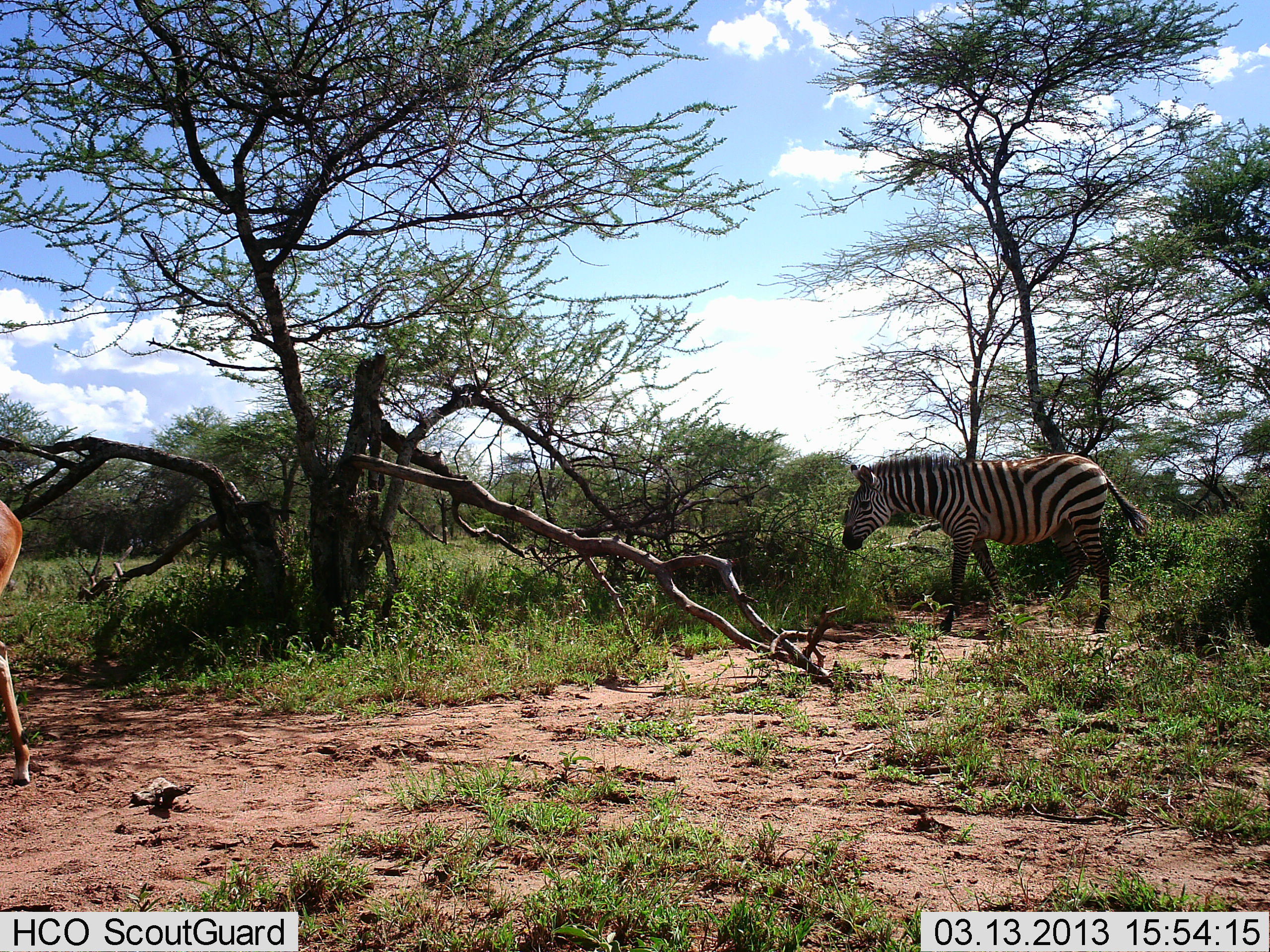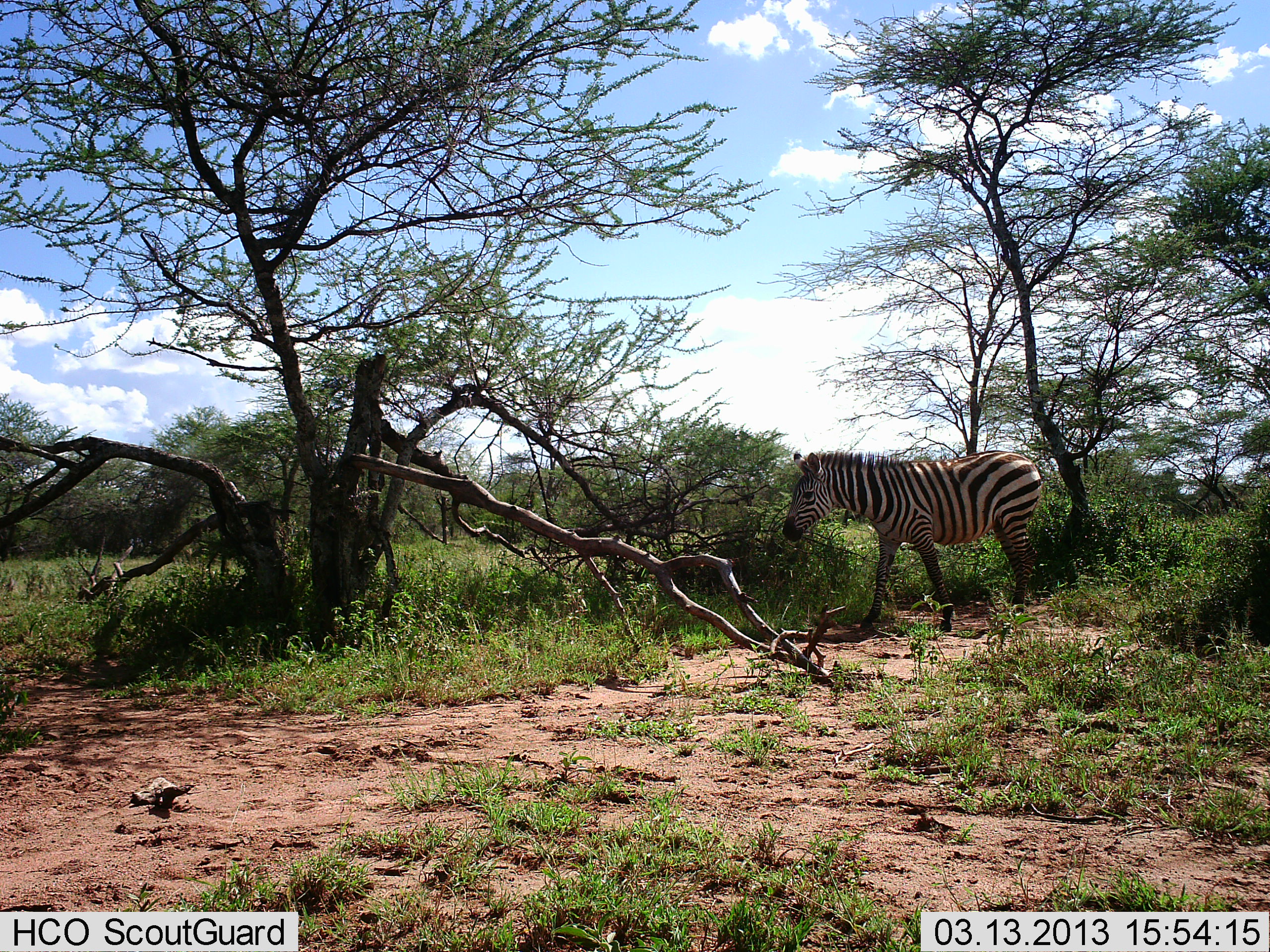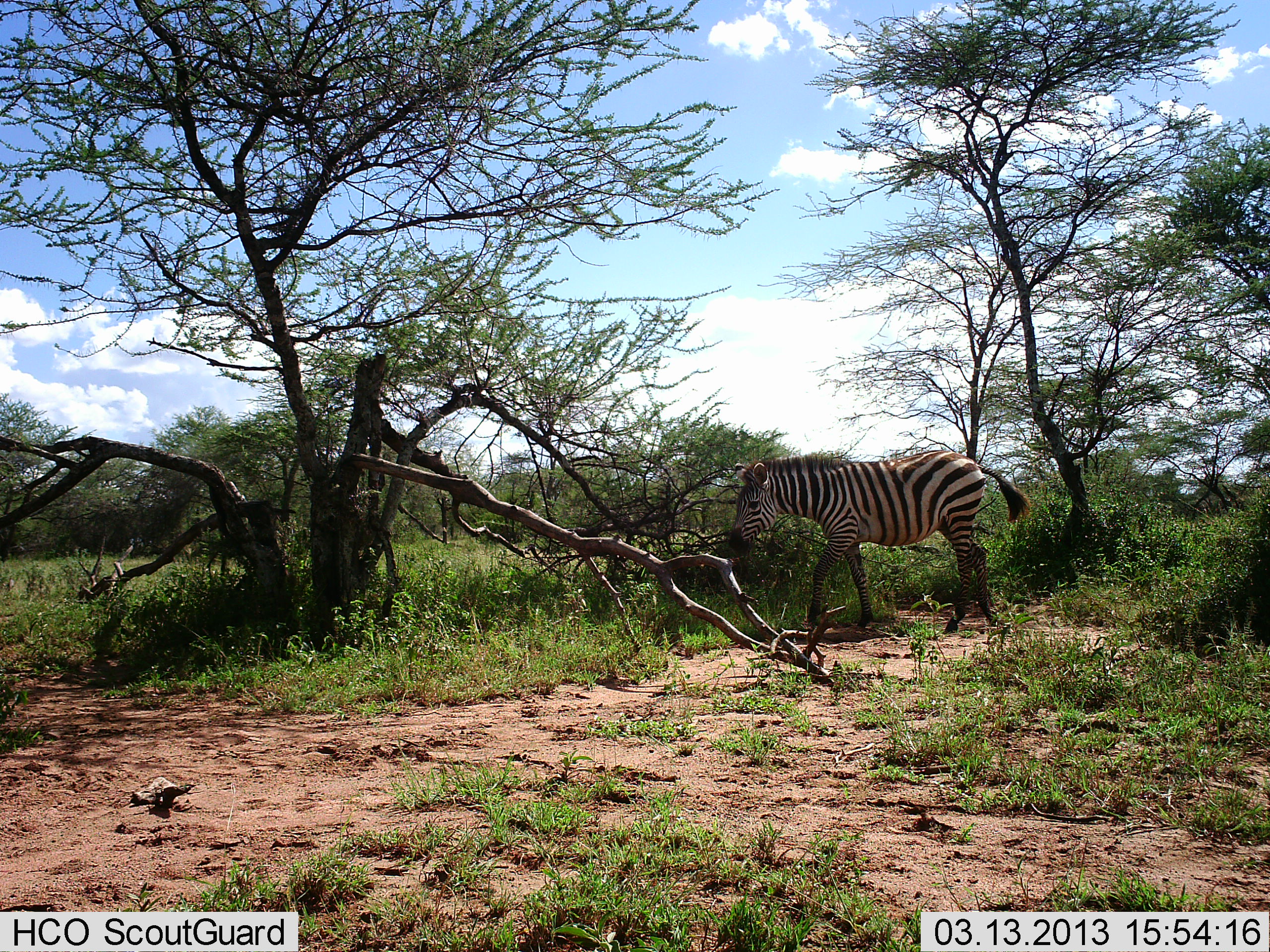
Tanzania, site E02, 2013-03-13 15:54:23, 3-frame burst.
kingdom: Animalia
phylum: Chordata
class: Mammalia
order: Artiodactyla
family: Bovidae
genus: Aepyceros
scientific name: Aepyceros melampus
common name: impala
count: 1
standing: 0%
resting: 0%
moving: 100%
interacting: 0%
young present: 0%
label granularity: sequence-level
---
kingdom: Animalia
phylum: Chordata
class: Mammalia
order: Perissodactyla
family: Equidae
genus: Equus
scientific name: Equus quagga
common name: plains zebra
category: zebra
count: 1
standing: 9%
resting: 0%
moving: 91%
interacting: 0%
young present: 0%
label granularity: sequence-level